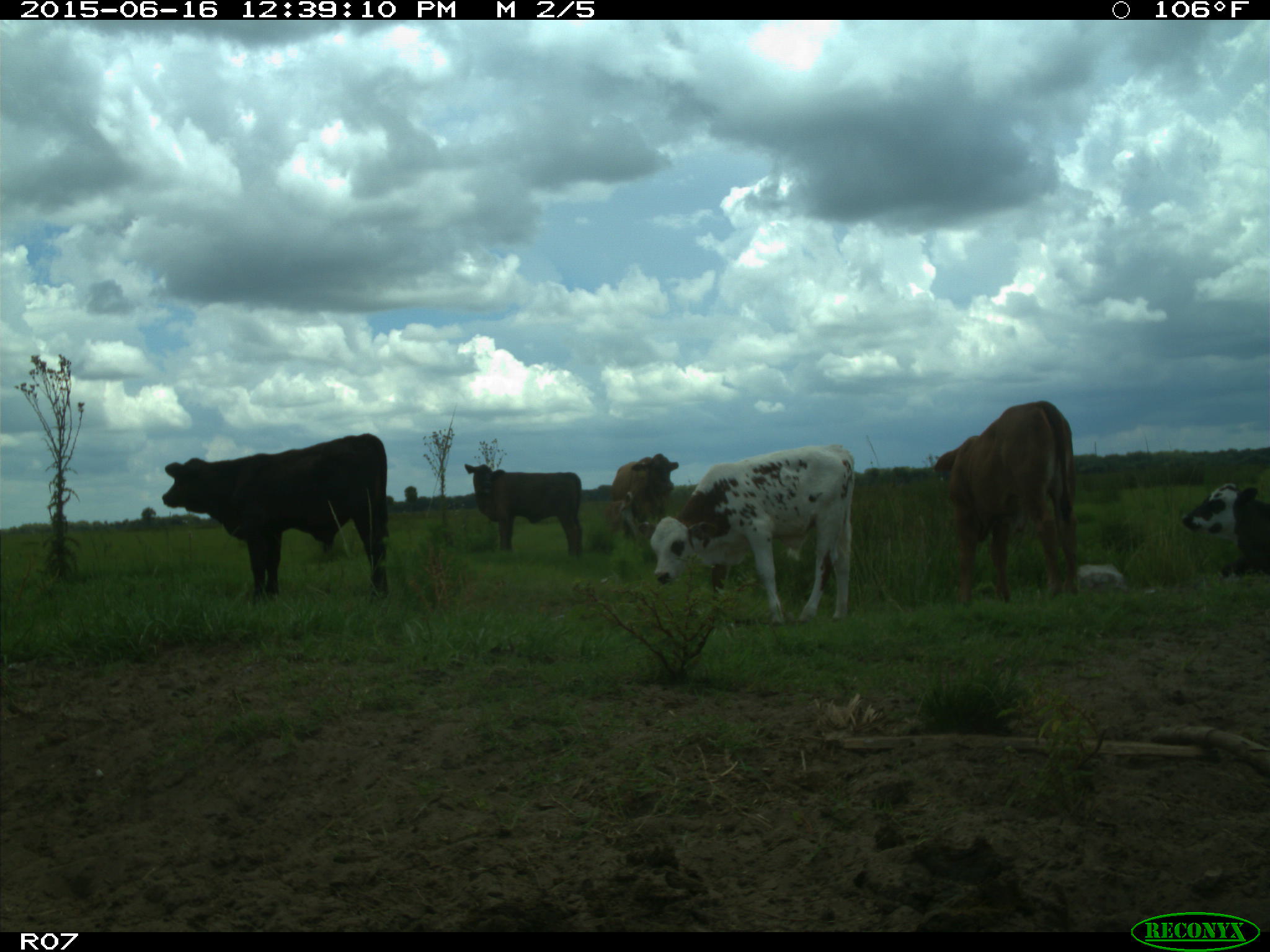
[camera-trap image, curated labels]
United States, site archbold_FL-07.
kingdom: Animalia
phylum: Chordata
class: Mammalia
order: Artiodactyla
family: Bovidae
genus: Bos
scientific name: Bos taurus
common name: domestic cow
Bos taurus (domestic cow).